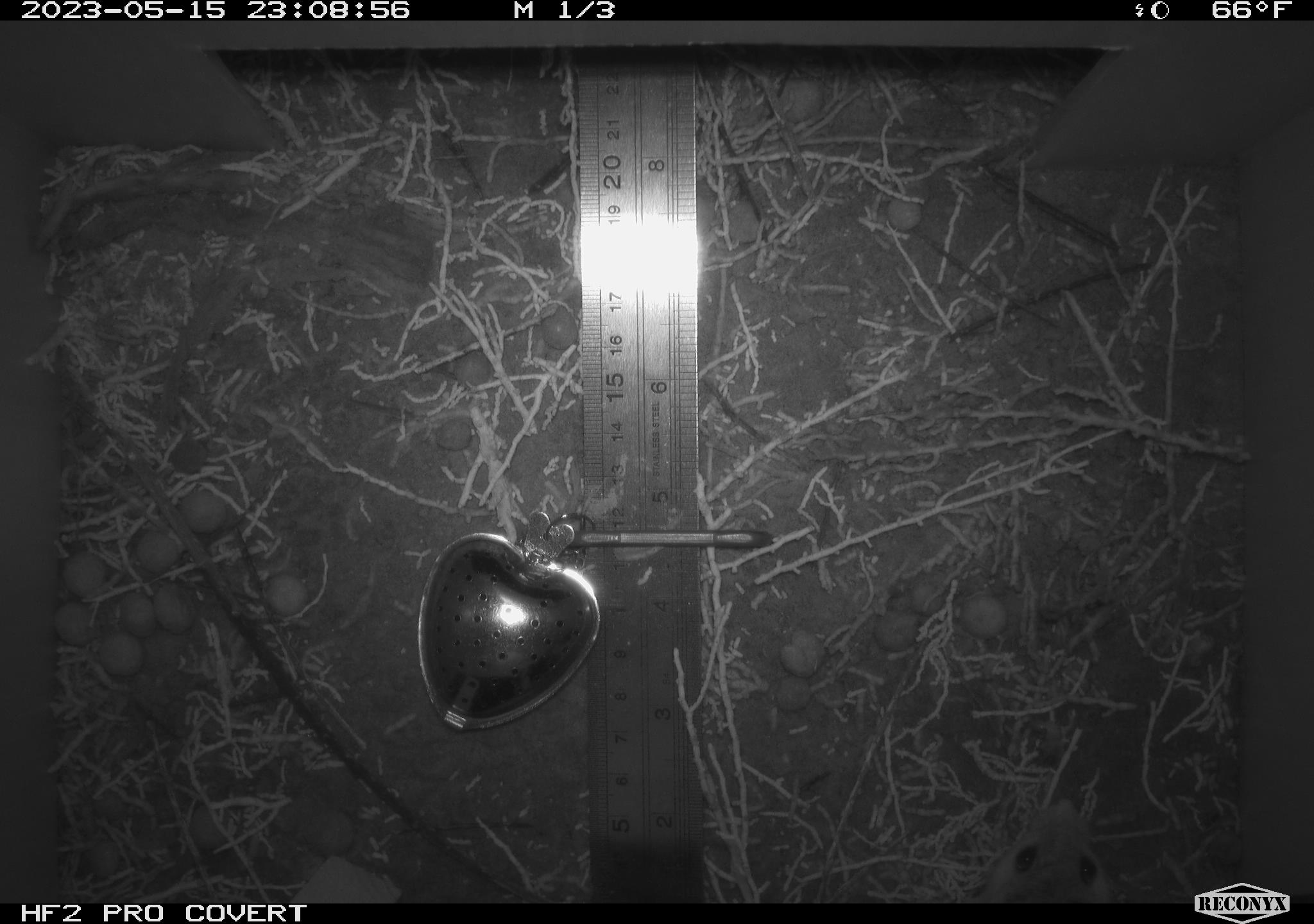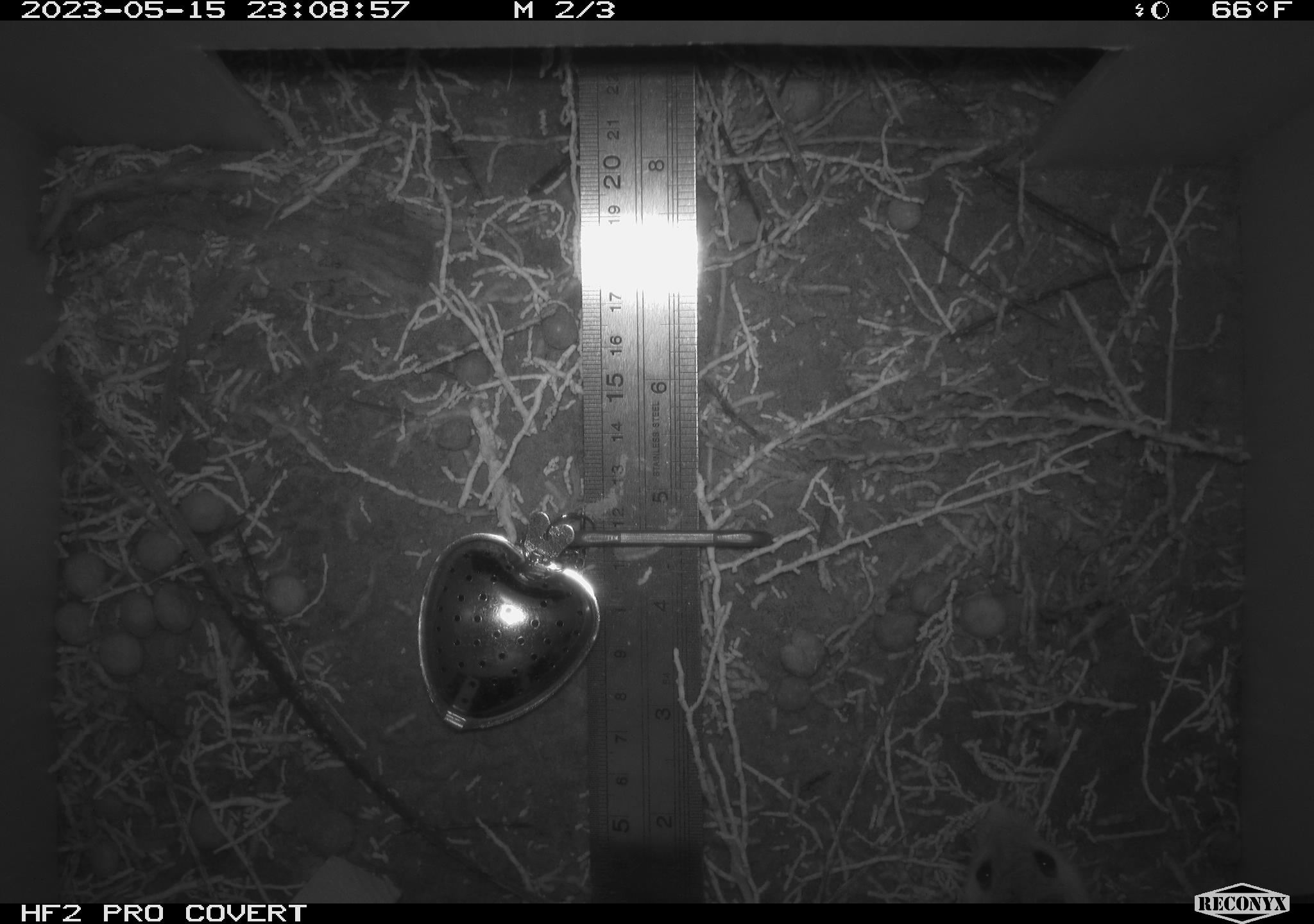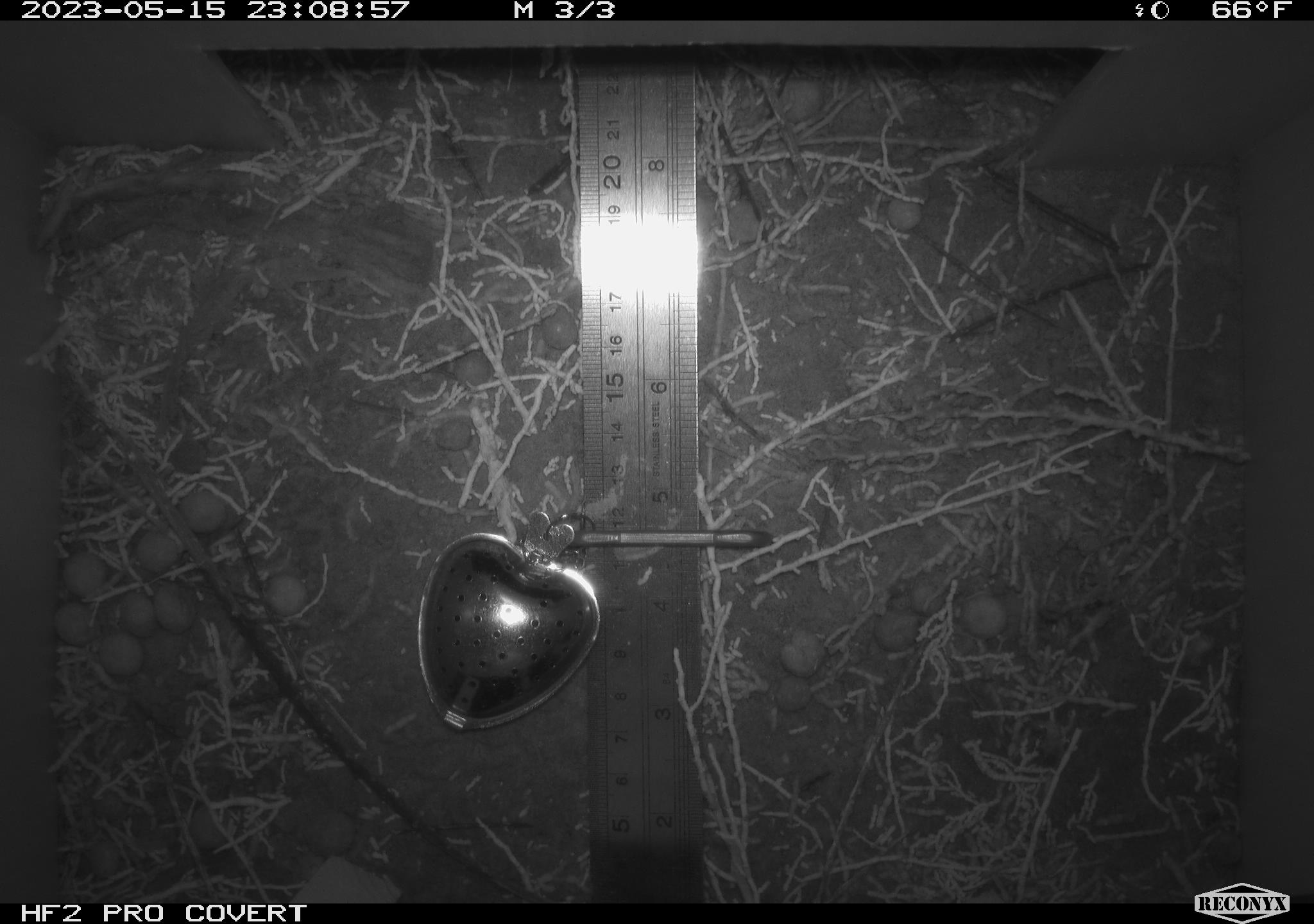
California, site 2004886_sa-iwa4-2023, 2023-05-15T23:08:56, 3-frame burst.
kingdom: Animalia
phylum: Chordata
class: Mammalia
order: Rodentia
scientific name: Rodentia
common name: mouse species